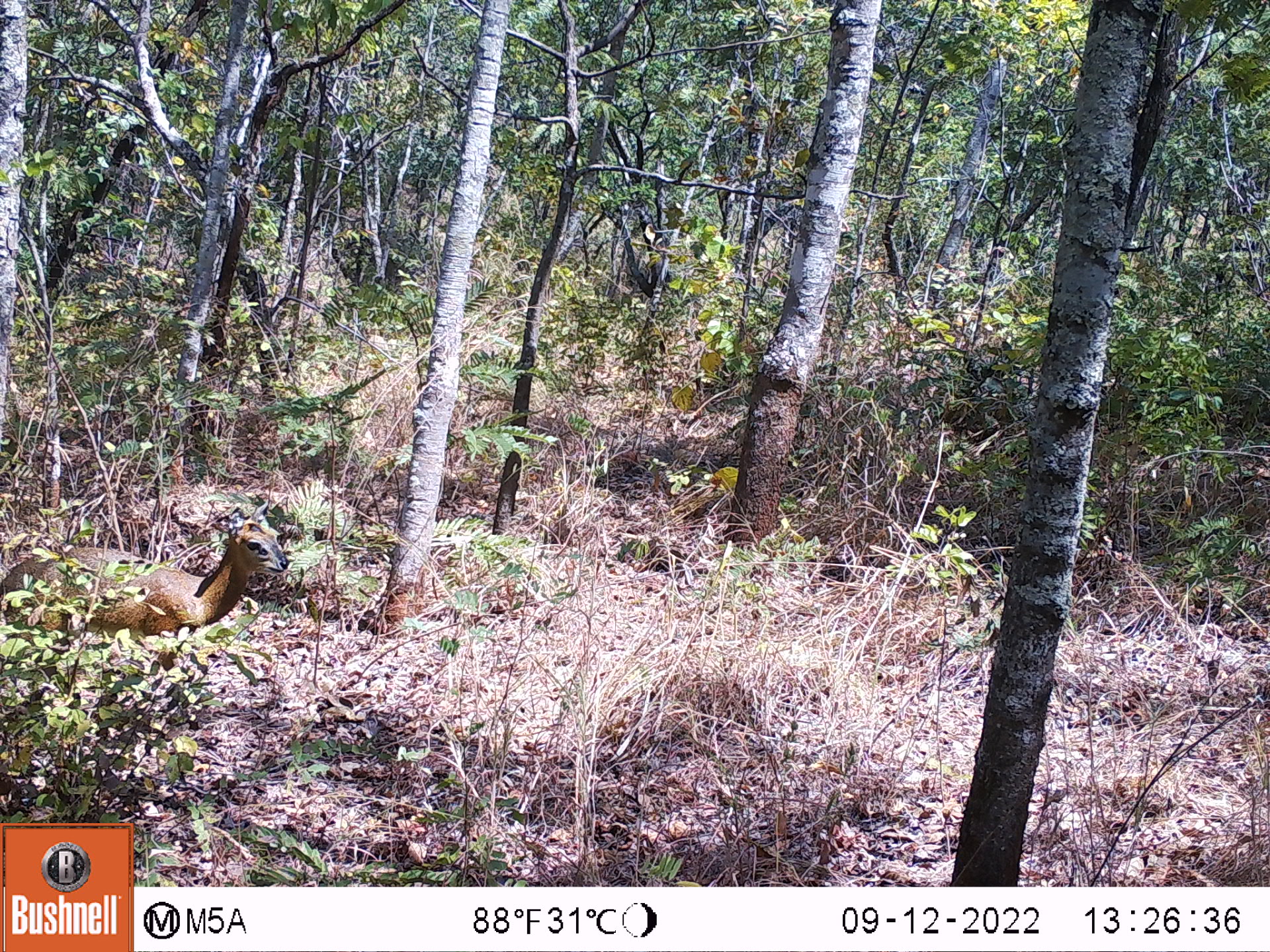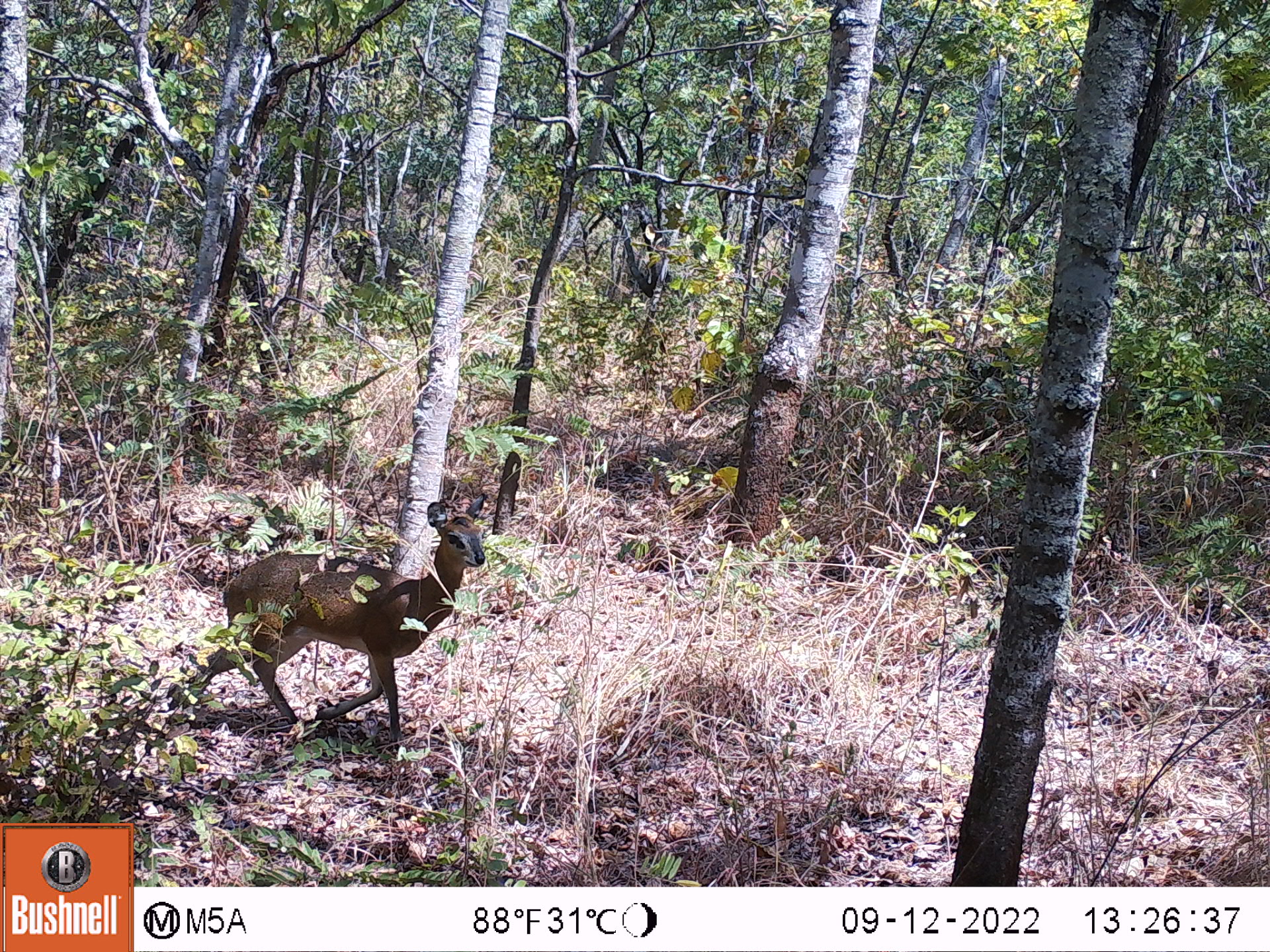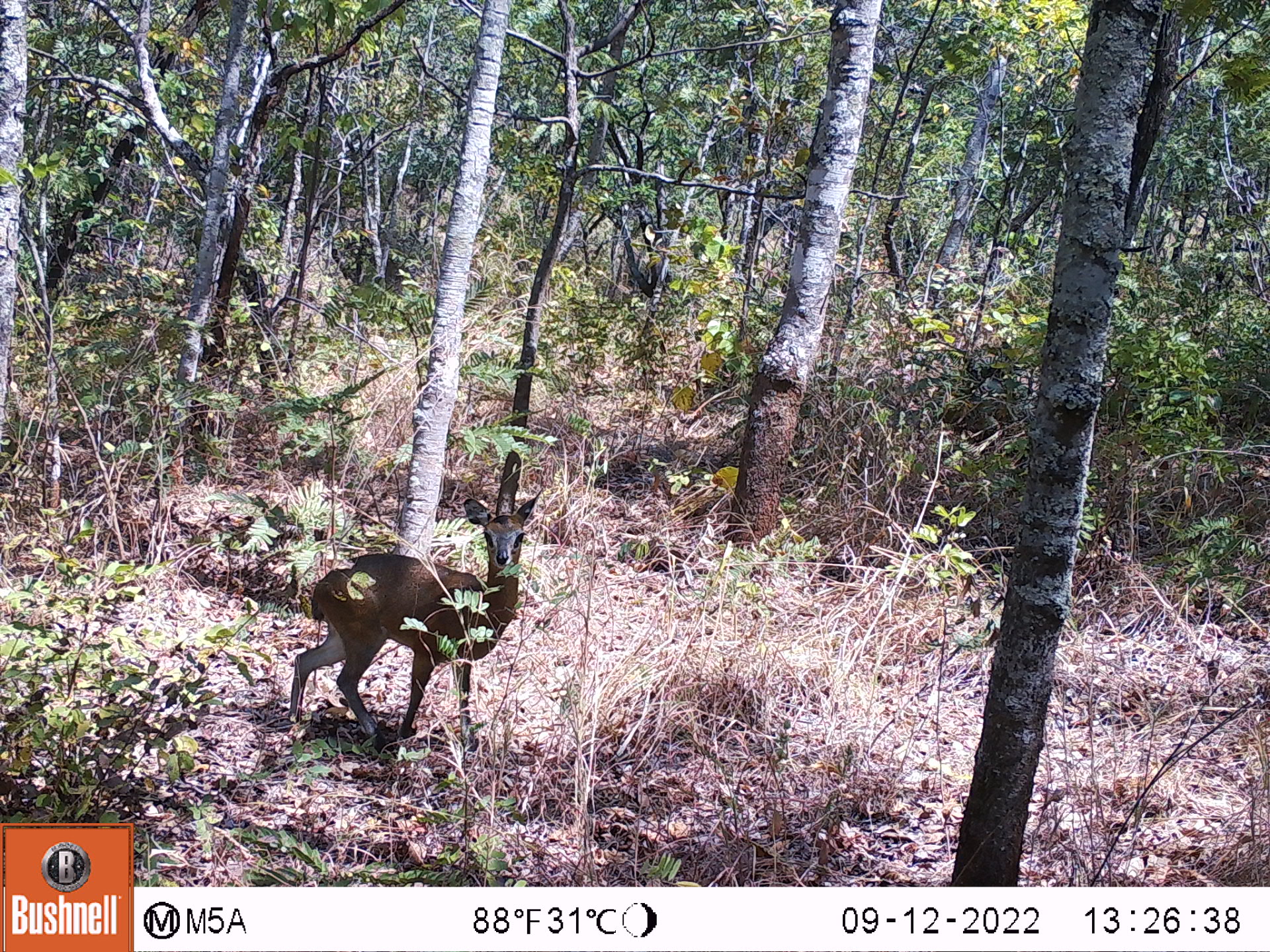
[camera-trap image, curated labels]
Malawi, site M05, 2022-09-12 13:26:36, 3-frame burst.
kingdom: Animalia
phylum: Chordata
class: Mammalia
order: Artiodactyla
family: Bovidae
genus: Oreotragus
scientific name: Oreotragus oreotragus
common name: klipspringer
Klipspringer (Oreotragus oreotragus), count 1.